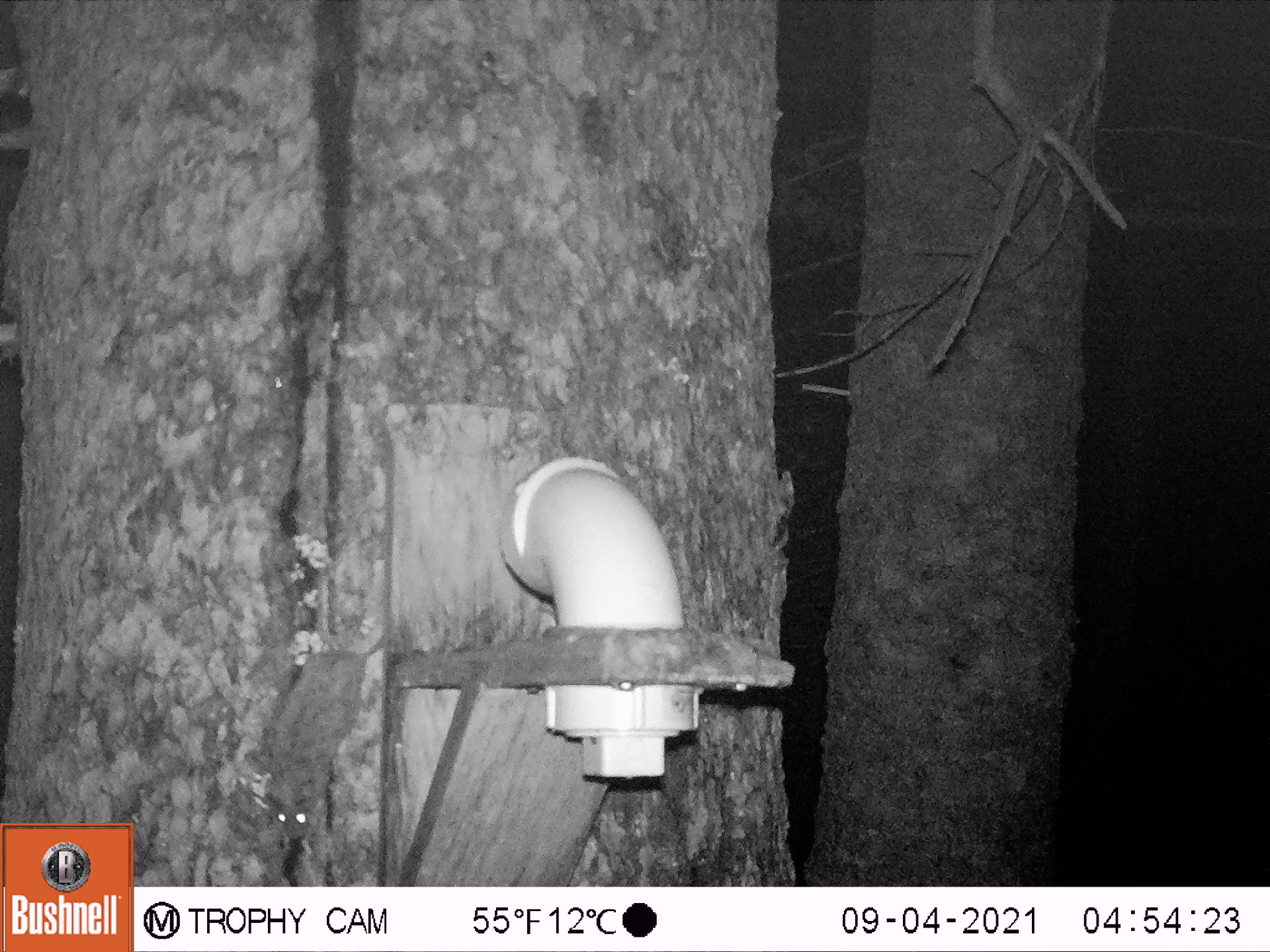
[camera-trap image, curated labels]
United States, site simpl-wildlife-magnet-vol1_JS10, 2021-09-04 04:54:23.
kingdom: Animalia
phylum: Chordata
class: Mammalia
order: Rodentia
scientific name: Rodentia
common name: mouse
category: mouse sp.